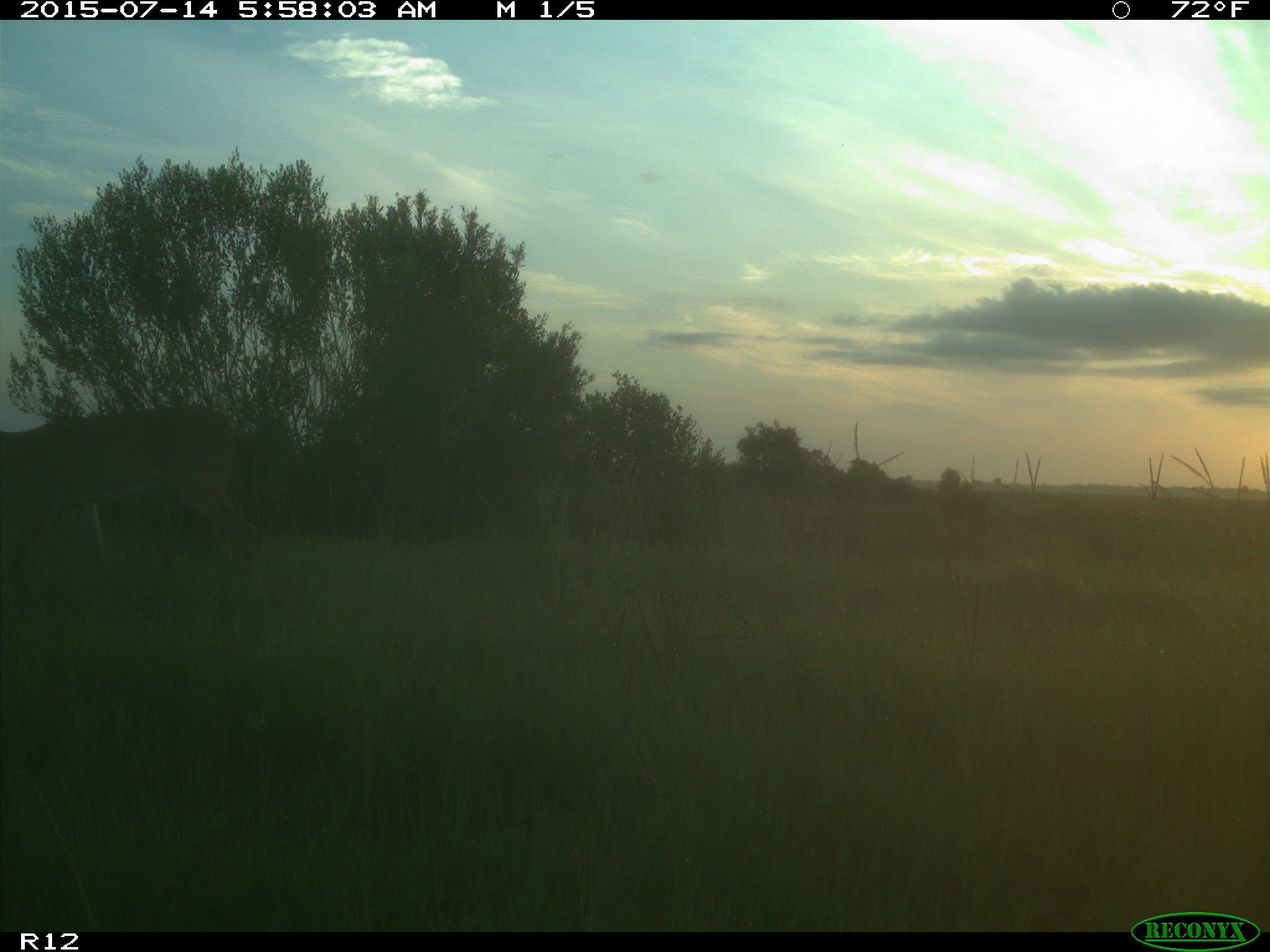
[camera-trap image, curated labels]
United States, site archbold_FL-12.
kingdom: Animalia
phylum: Chordata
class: Mammalia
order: Artiodactyla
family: Cervidae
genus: Odocoileus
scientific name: Odocoileus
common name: deer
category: unidentified deer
Unidentified deer (deer) (Odocoileus).